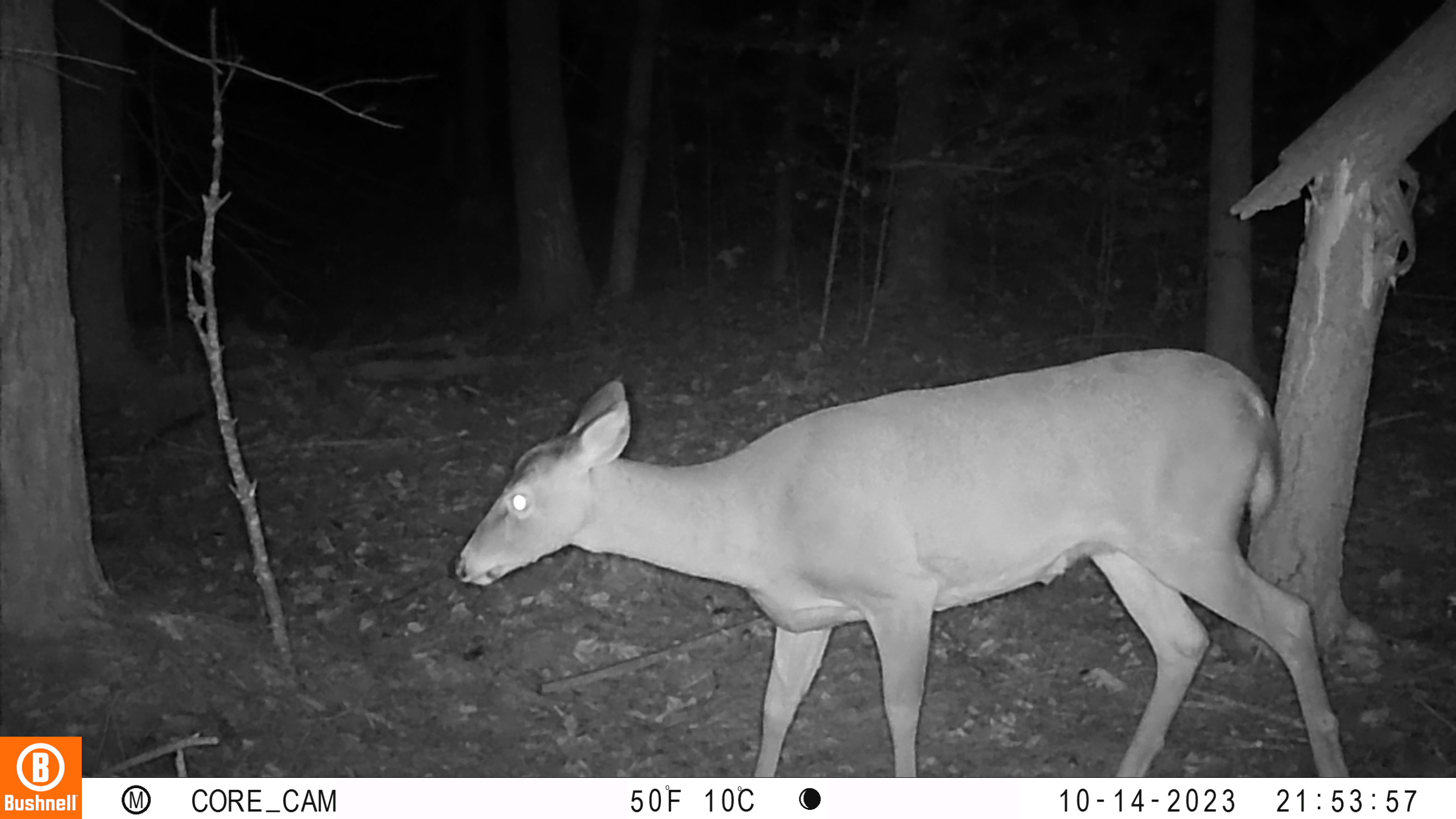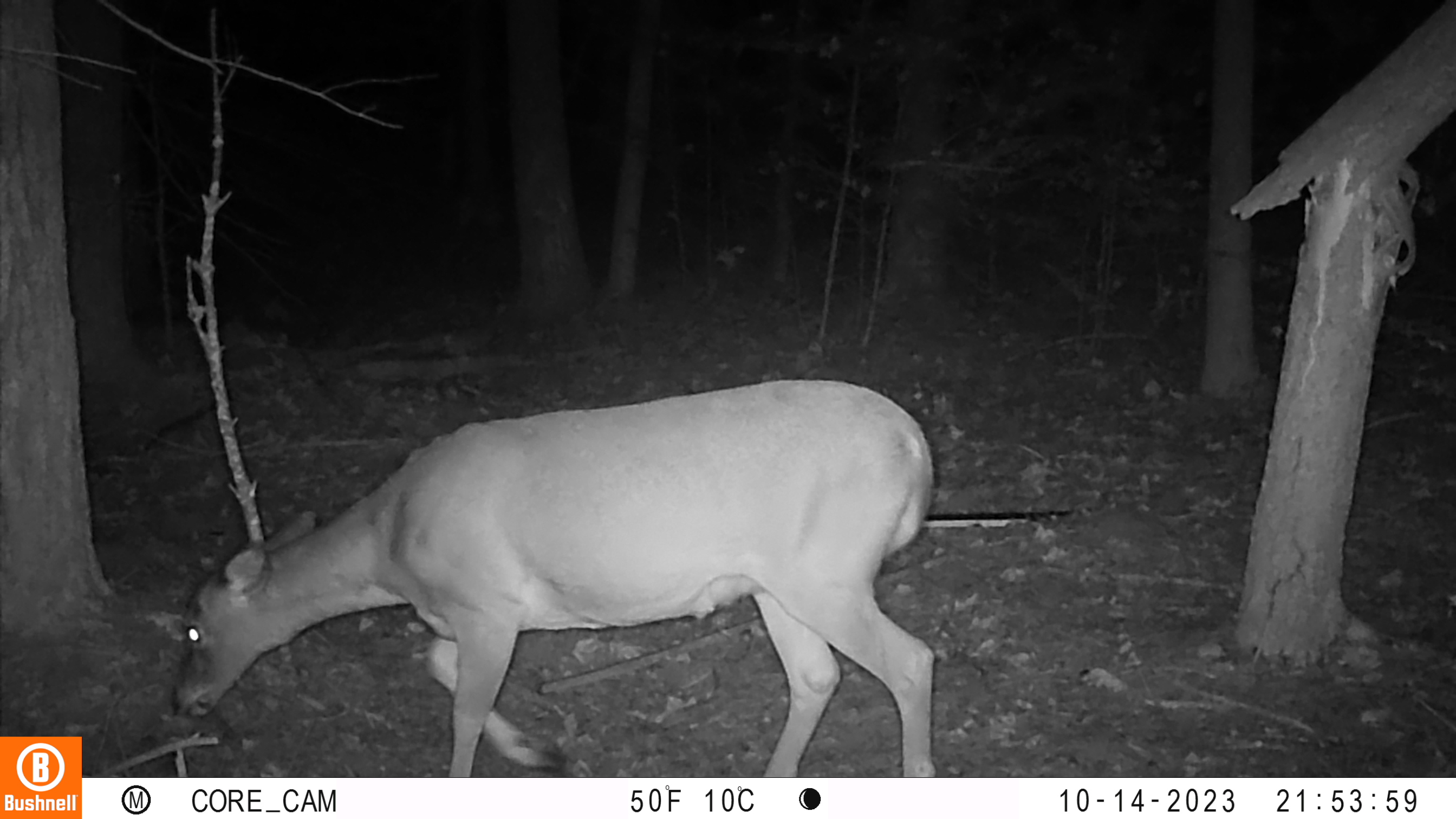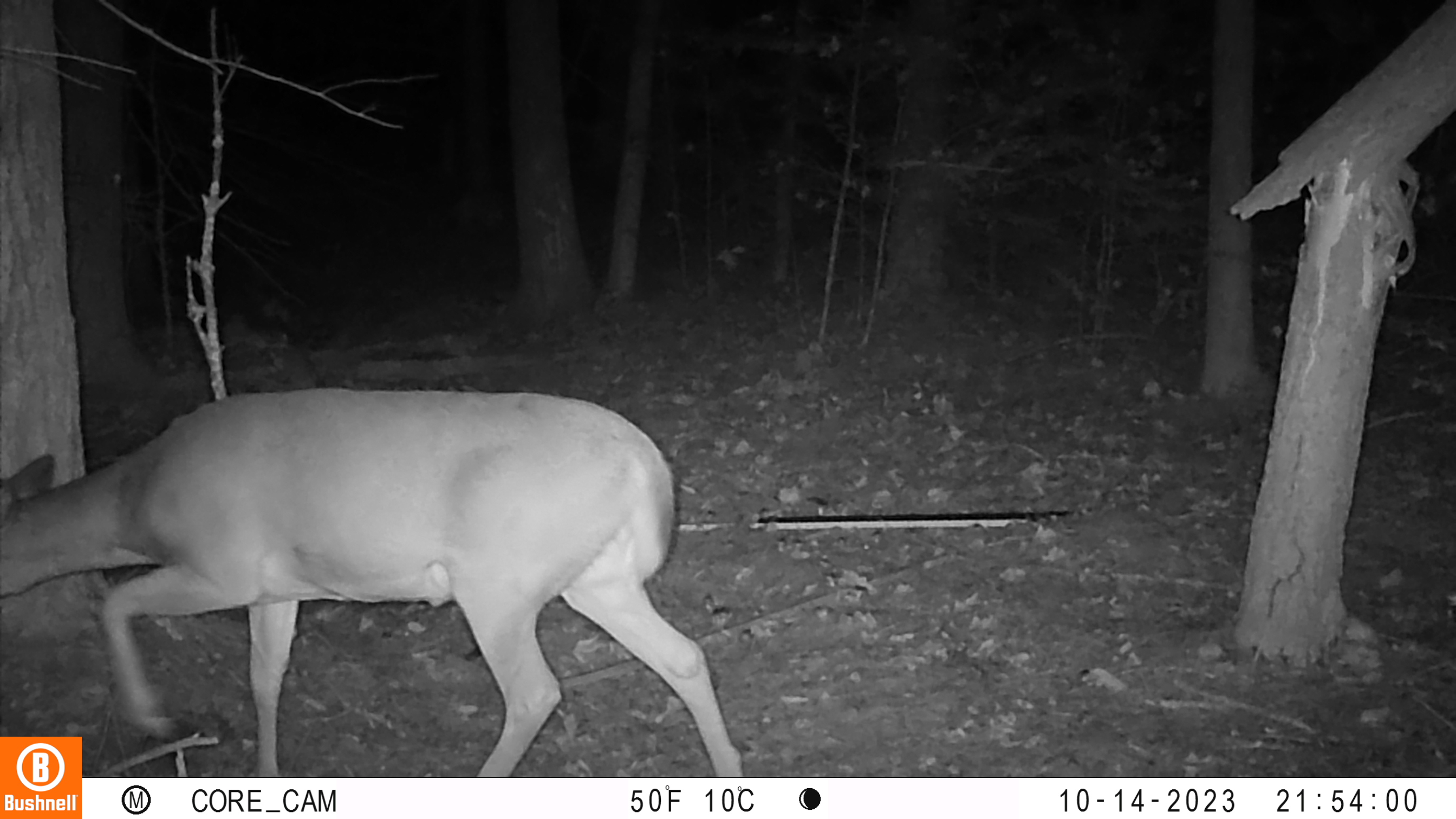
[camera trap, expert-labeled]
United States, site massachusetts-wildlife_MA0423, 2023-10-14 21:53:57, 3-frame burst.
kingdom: Animalia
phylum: Chordata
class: Mammalia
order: Artiodactyla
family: Cervidae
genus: Odocoileus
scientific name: Odocoileus virginianus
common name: white-tailed deer